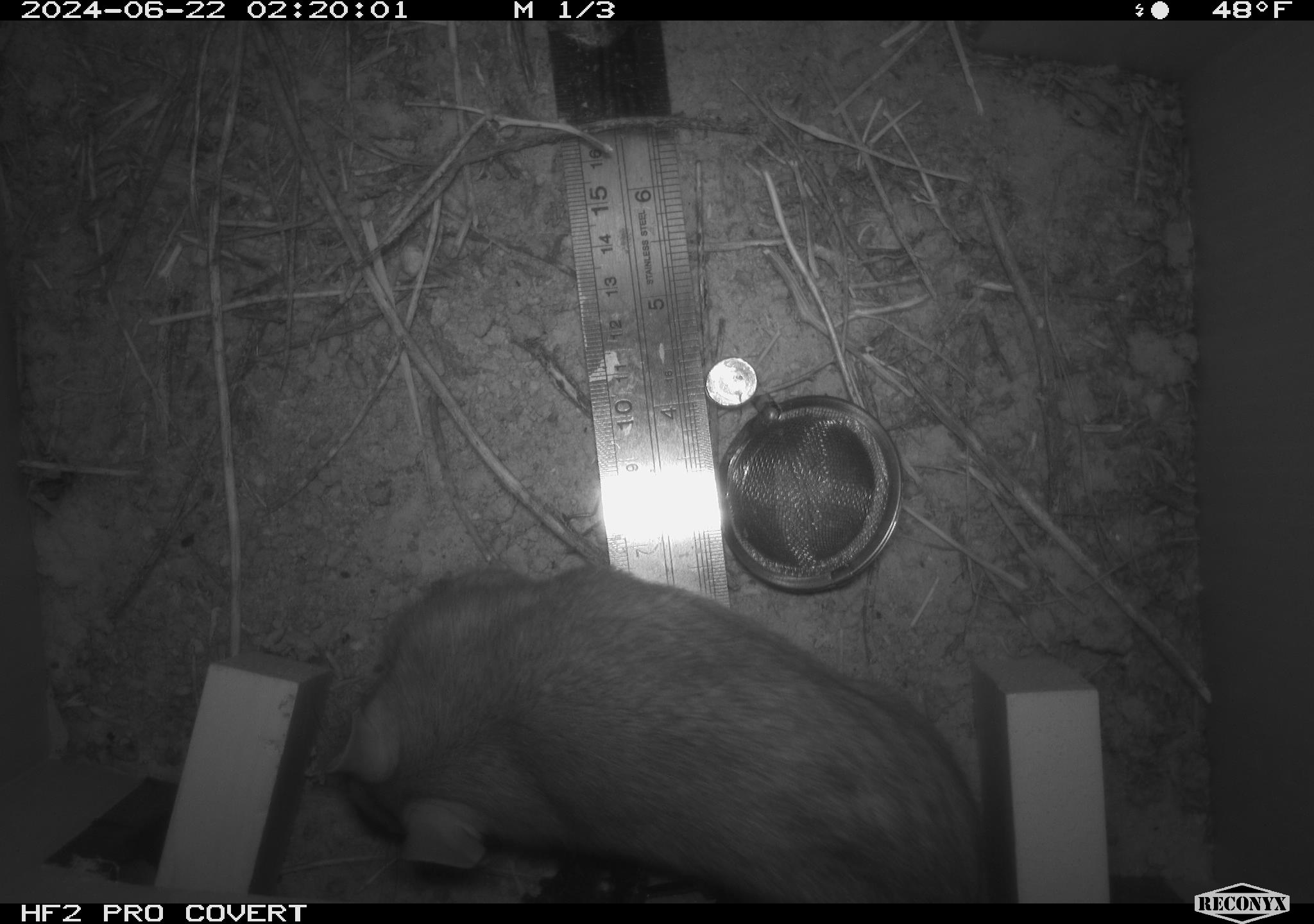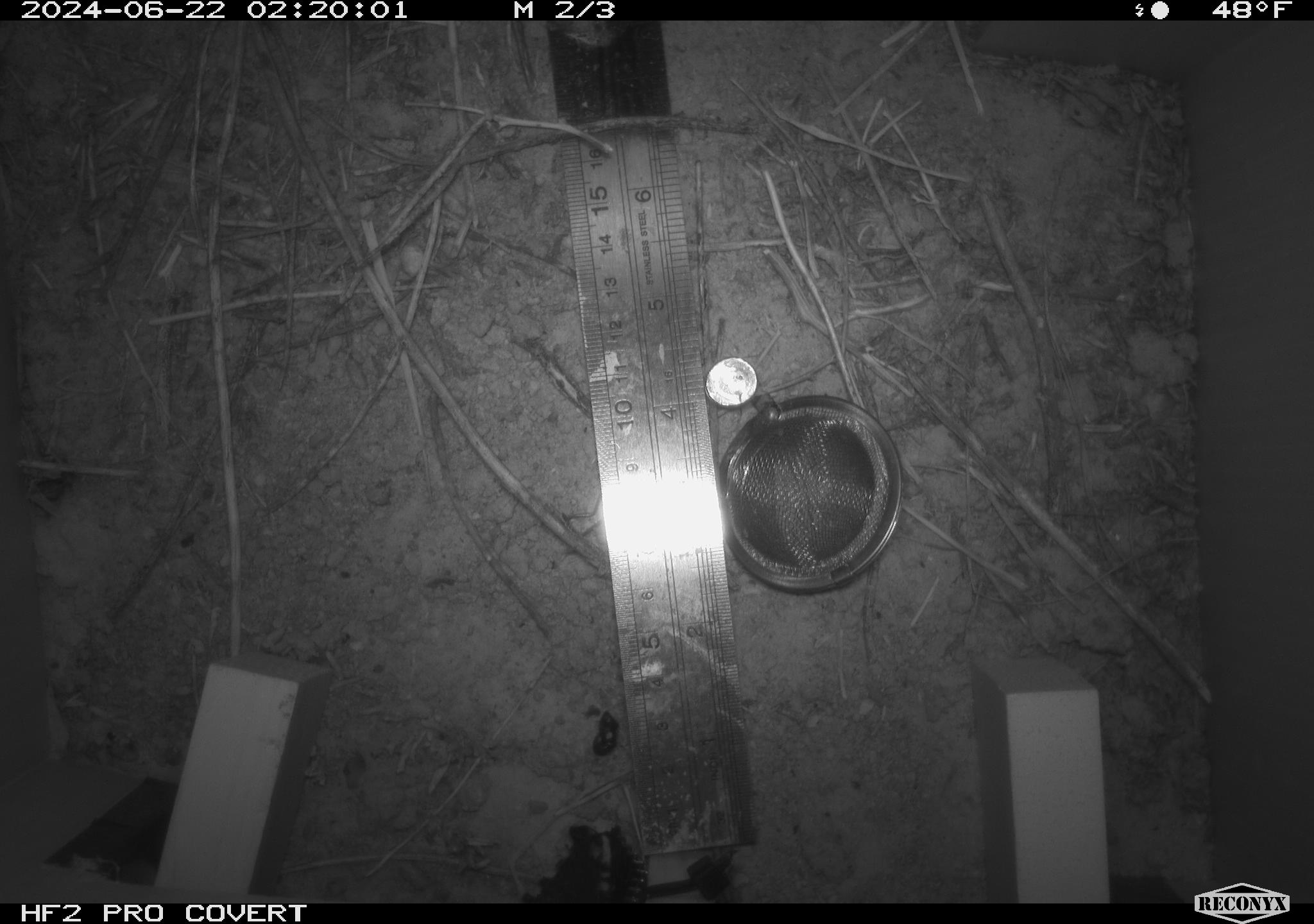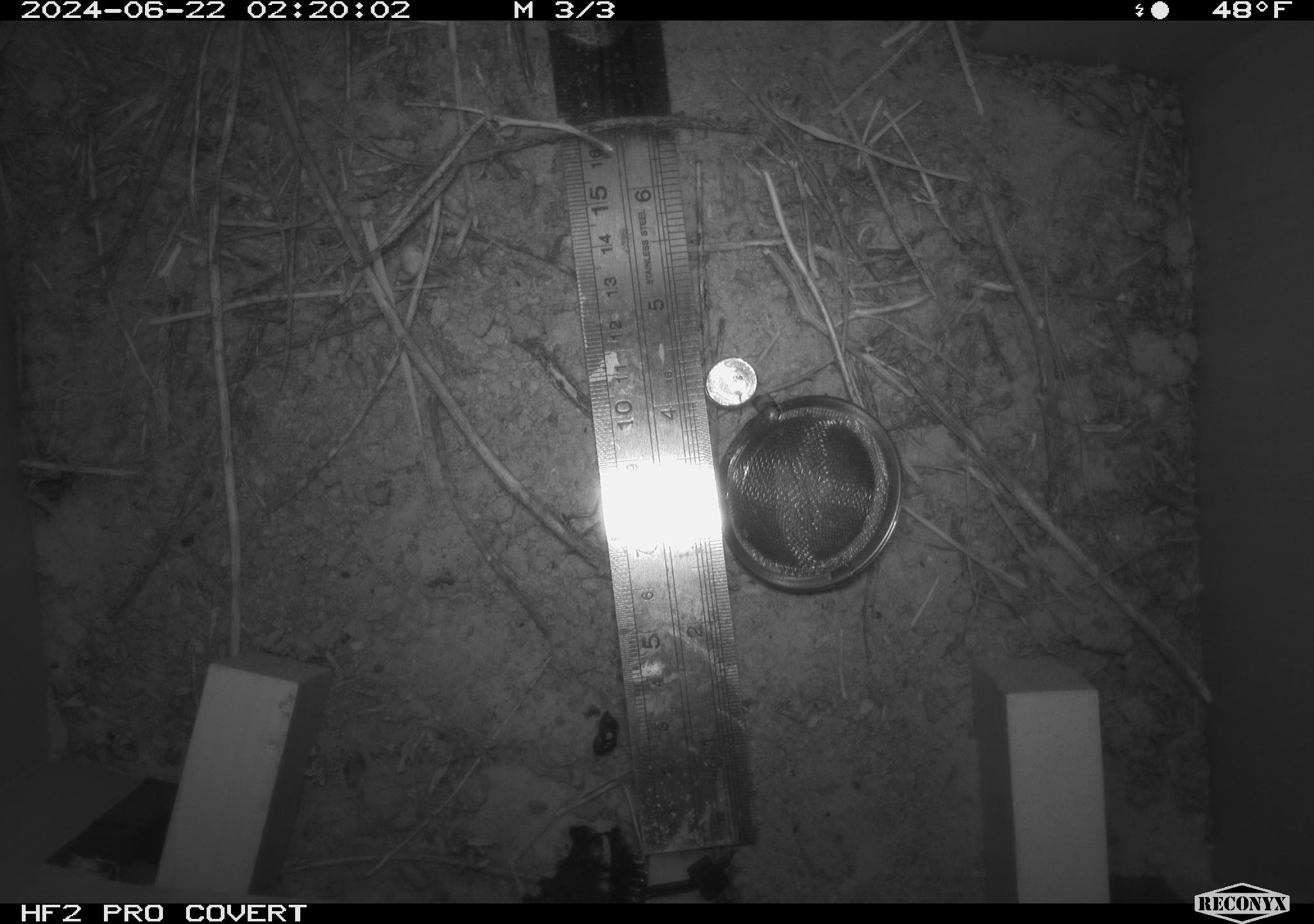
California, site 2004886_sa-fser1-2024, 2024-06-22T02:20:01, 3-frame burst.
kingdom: Animalia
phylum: Chordata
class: Mammalia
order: Rodentia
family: Cricetidae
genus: Neotoma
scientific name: Neotoma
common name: pack rat or woodrat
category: neotoma species